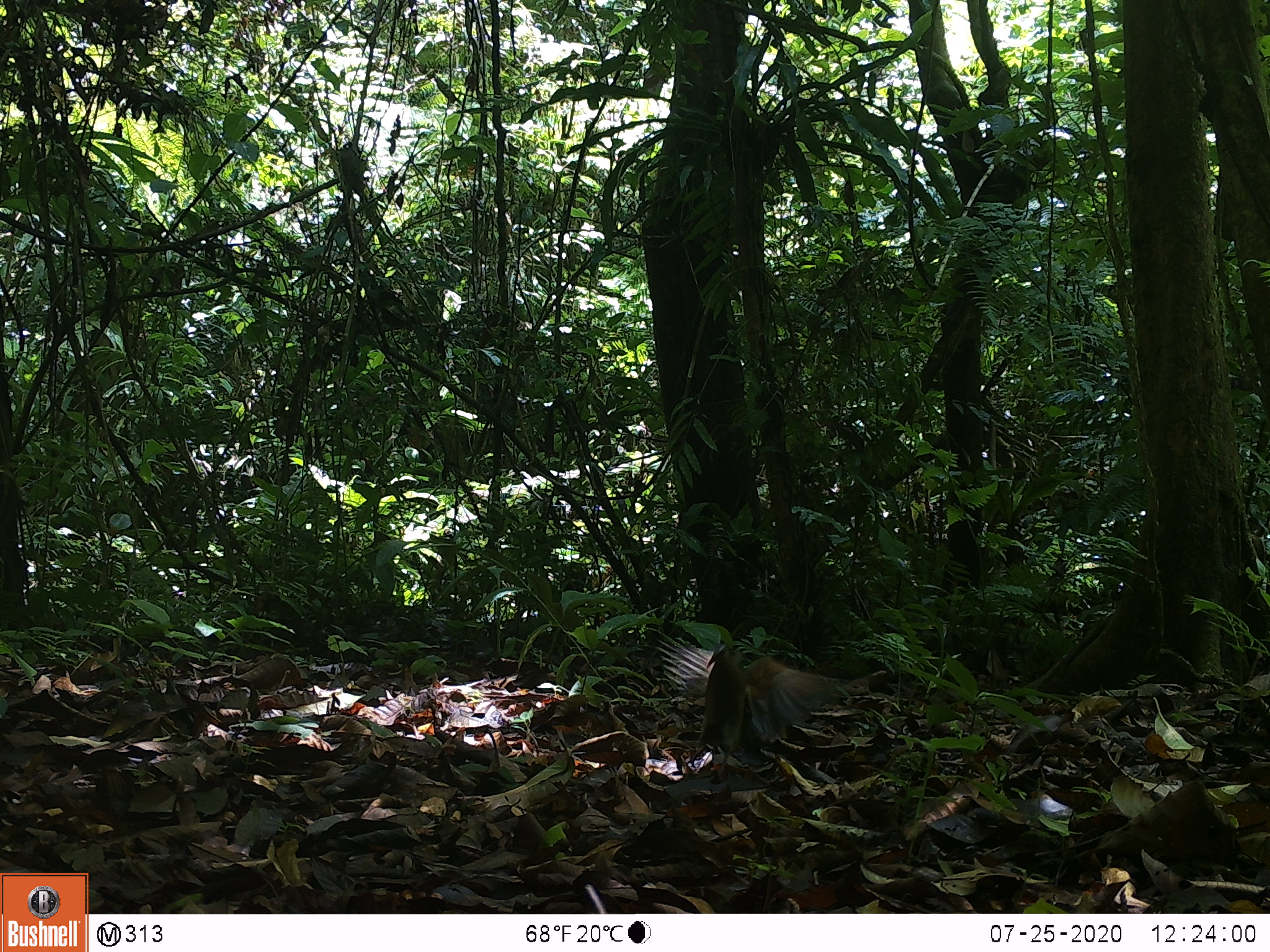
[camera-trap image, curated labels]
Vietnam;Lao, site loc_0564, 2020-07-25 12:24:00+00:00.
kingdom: Animalia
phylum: Chordata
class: Aves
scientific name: Aves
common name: bird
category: unidentified bird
Unidentified bird (bird) (Aves). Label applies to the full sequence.